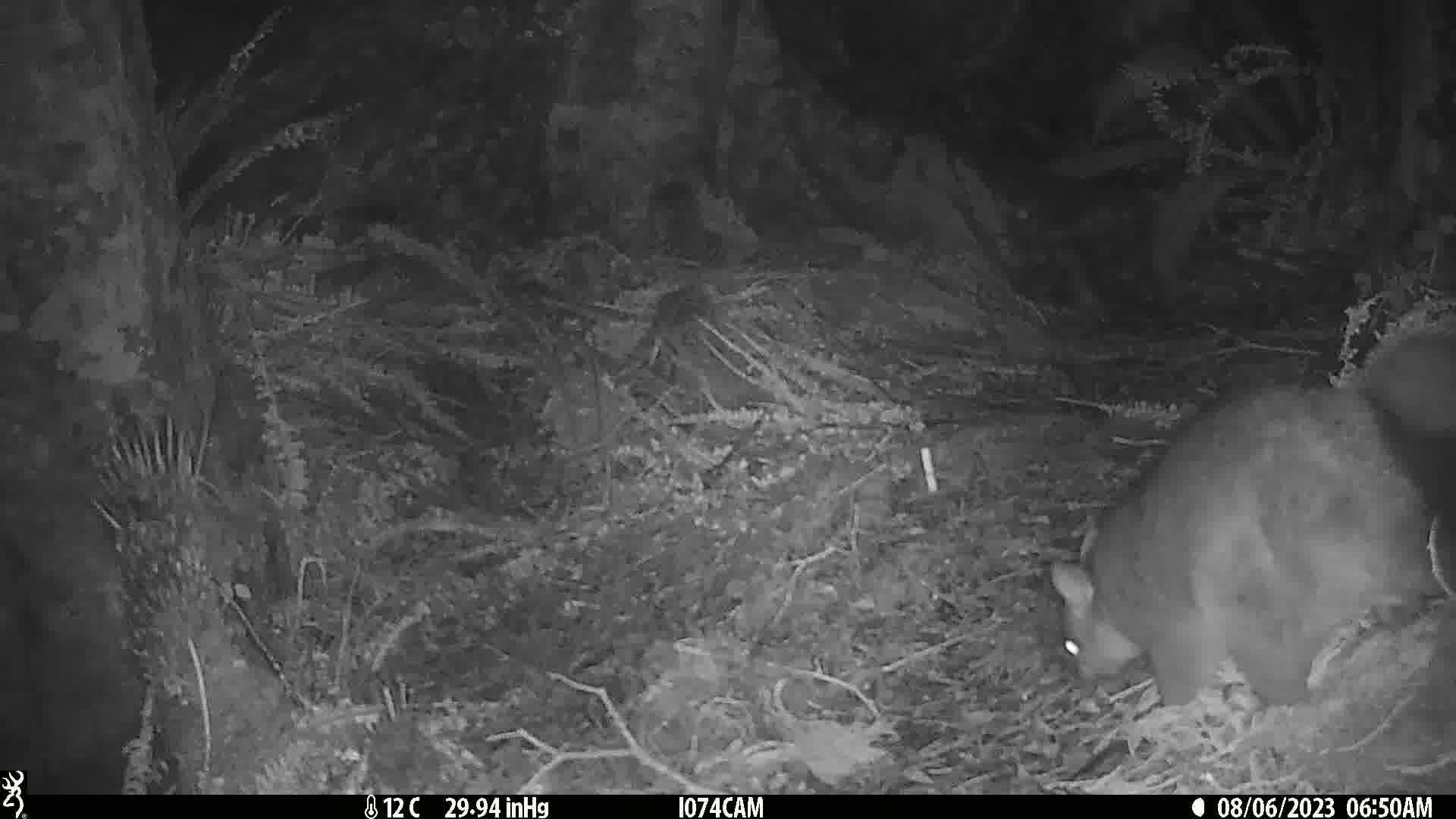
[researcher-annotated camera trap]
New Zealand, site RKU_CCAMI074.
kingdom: Animalia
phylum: Chordata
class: Mammalia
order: Diprotodontia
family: Phalangeridae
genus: Trichosurus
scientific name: Trichosurus vulpecula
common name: common brushtail possum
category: possum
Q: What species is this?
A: Possum (common brushtail possum) (Trichosurus vulpecula).